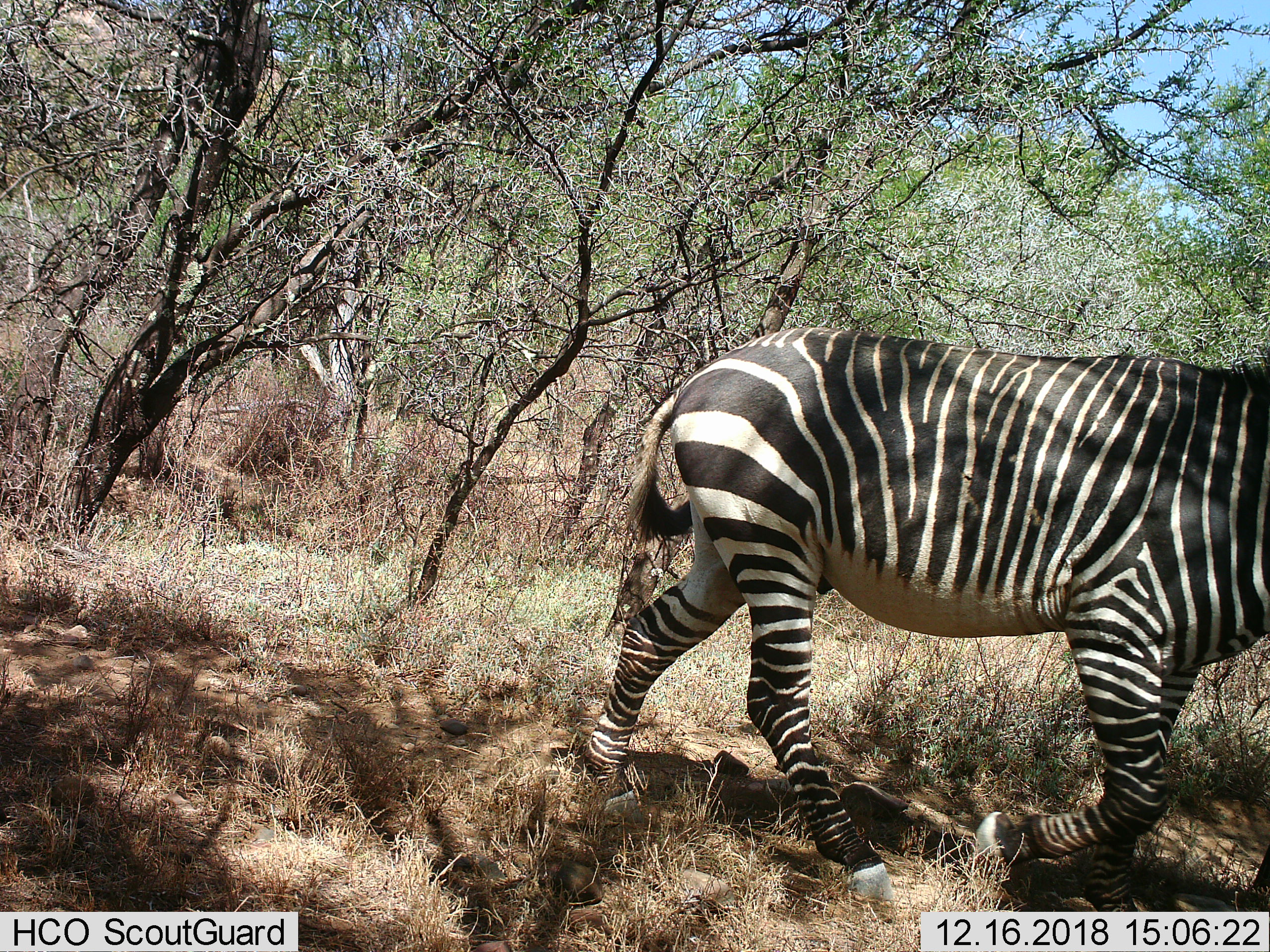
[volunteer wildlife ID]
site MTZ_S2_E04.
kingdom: Animalia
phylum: Chordata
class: Mammalia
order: Perissodactyla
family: Equidae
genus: Equus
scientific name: Equus zebra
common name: mountain zebra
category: zebramountain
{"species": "zebramountain (mountain zebra) (Equus zebra)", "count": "1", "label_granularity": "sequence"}